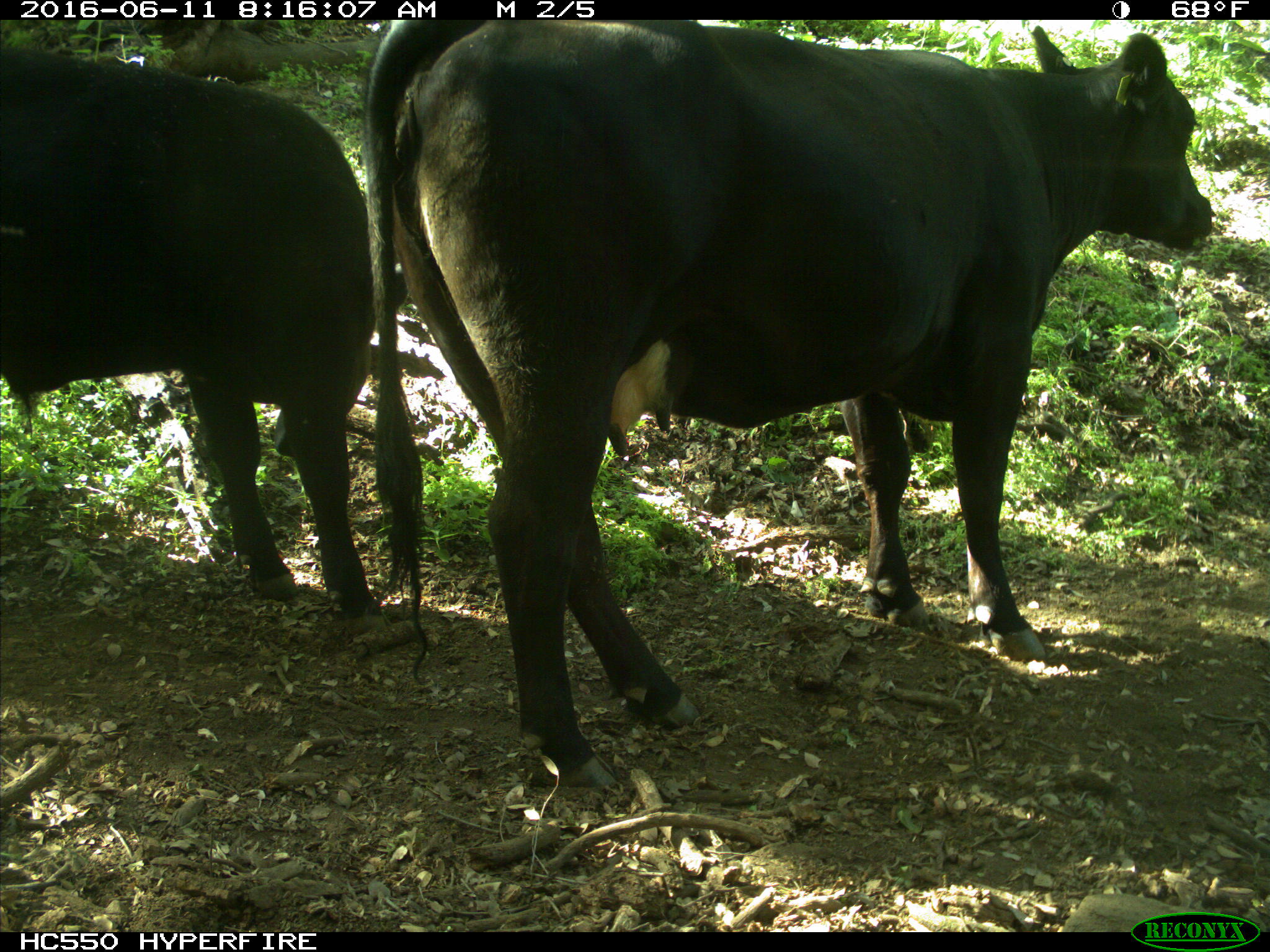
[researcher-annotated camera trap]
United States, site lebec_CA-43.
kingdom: Animalia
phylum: Chordata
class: Mammalia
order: Artiodactyla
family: Bovidae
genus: Bos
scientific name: Bos taurus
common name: domestic cow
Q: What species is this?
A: Bos taurus (domestic cow).